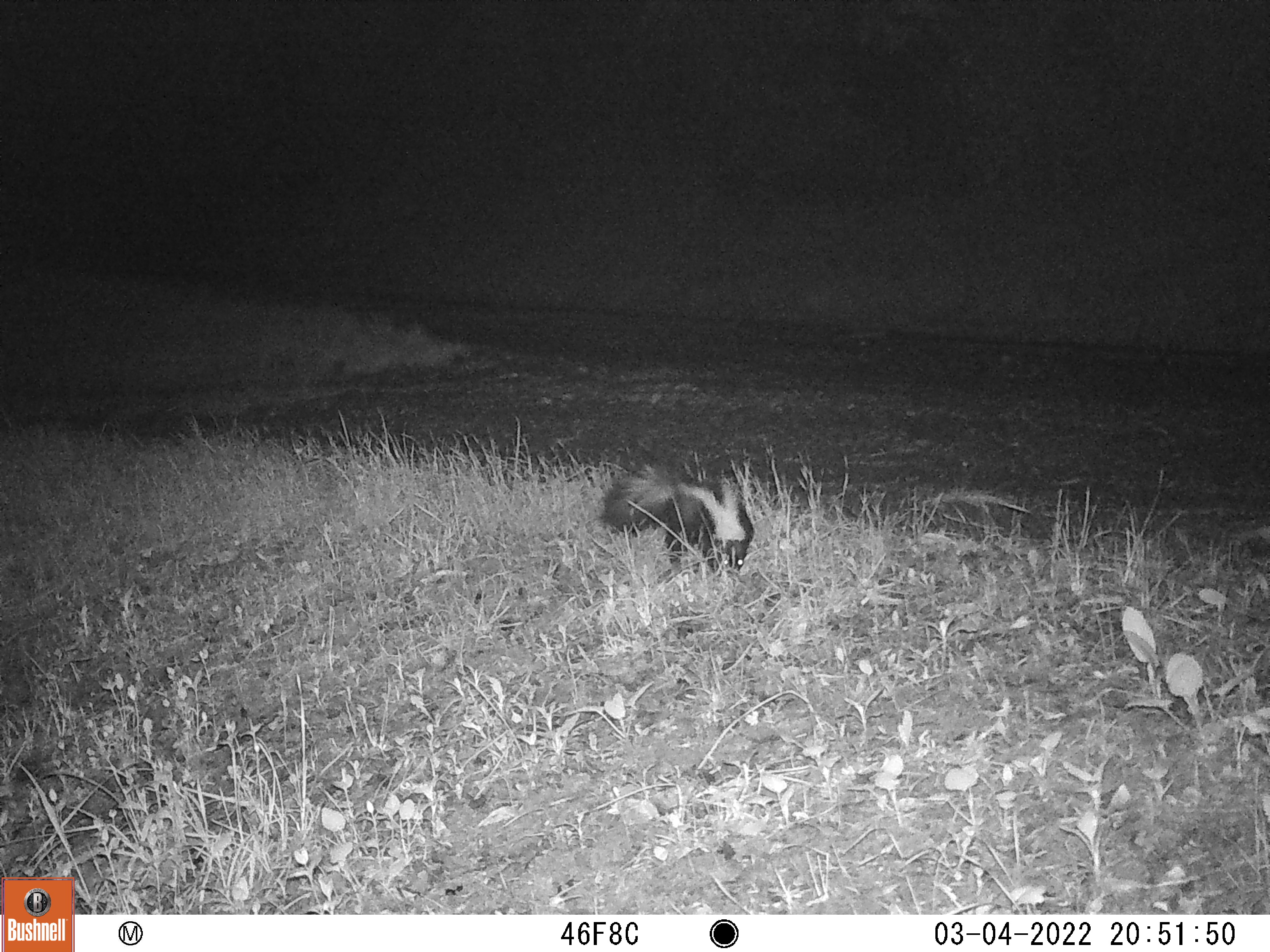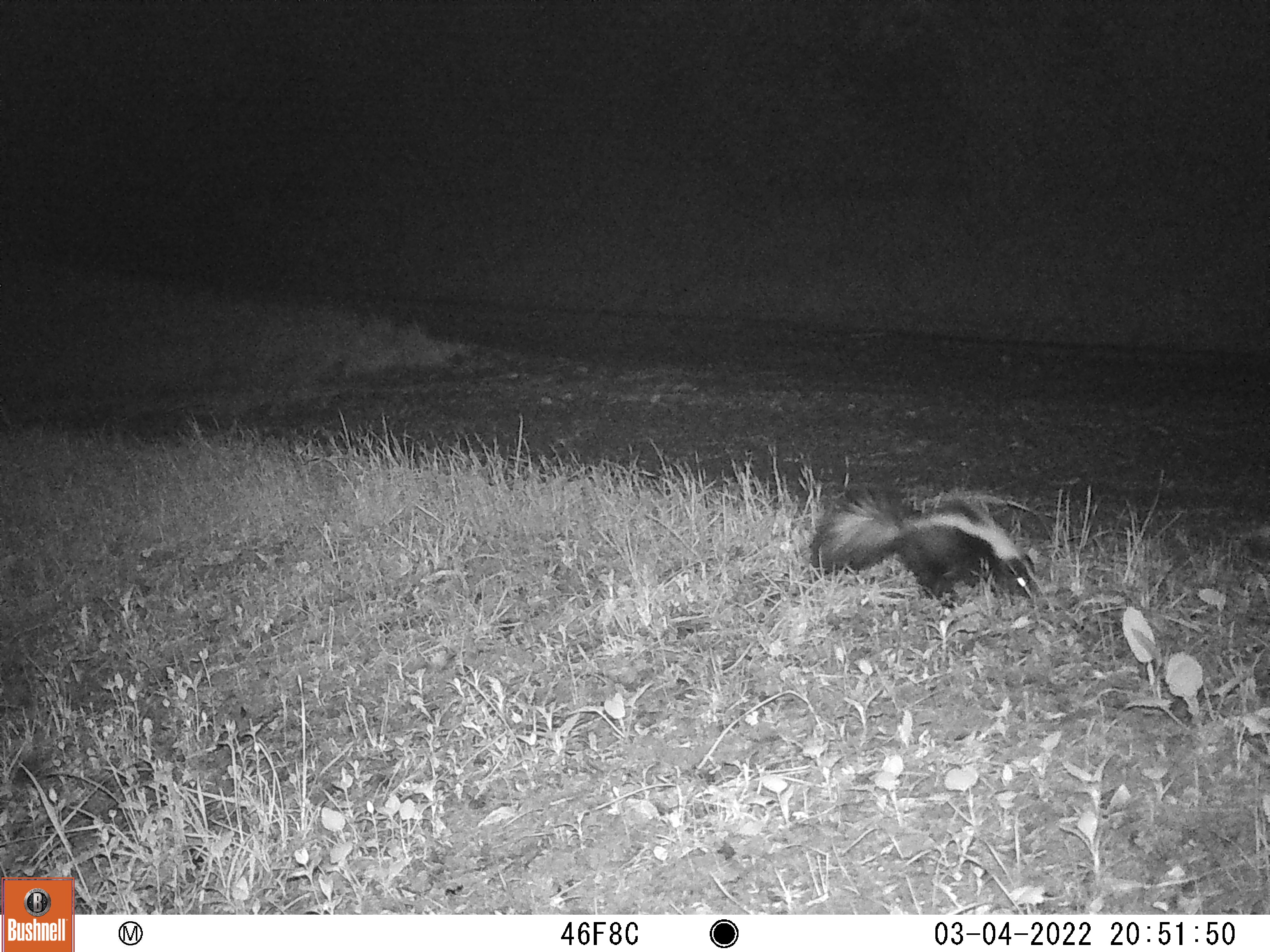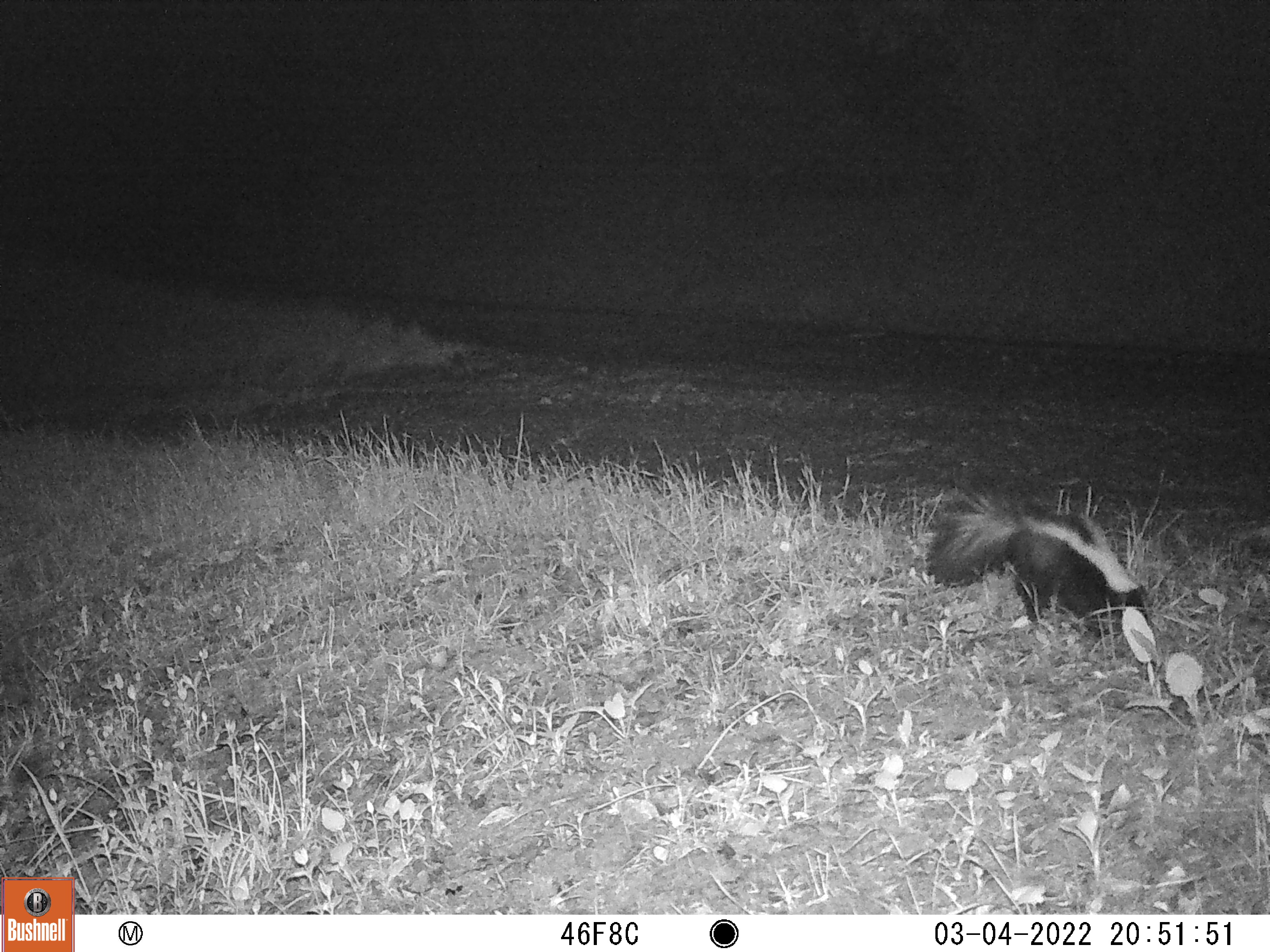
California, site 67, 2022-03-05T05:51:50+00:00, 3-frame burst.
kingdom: Animalia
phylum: Chordata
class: Mammalia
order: Carnivora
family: Mephitidae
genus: Mephitis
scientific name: Mephitis mephitis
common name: striped skunk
Striped skunk (Mephitis mephitis).